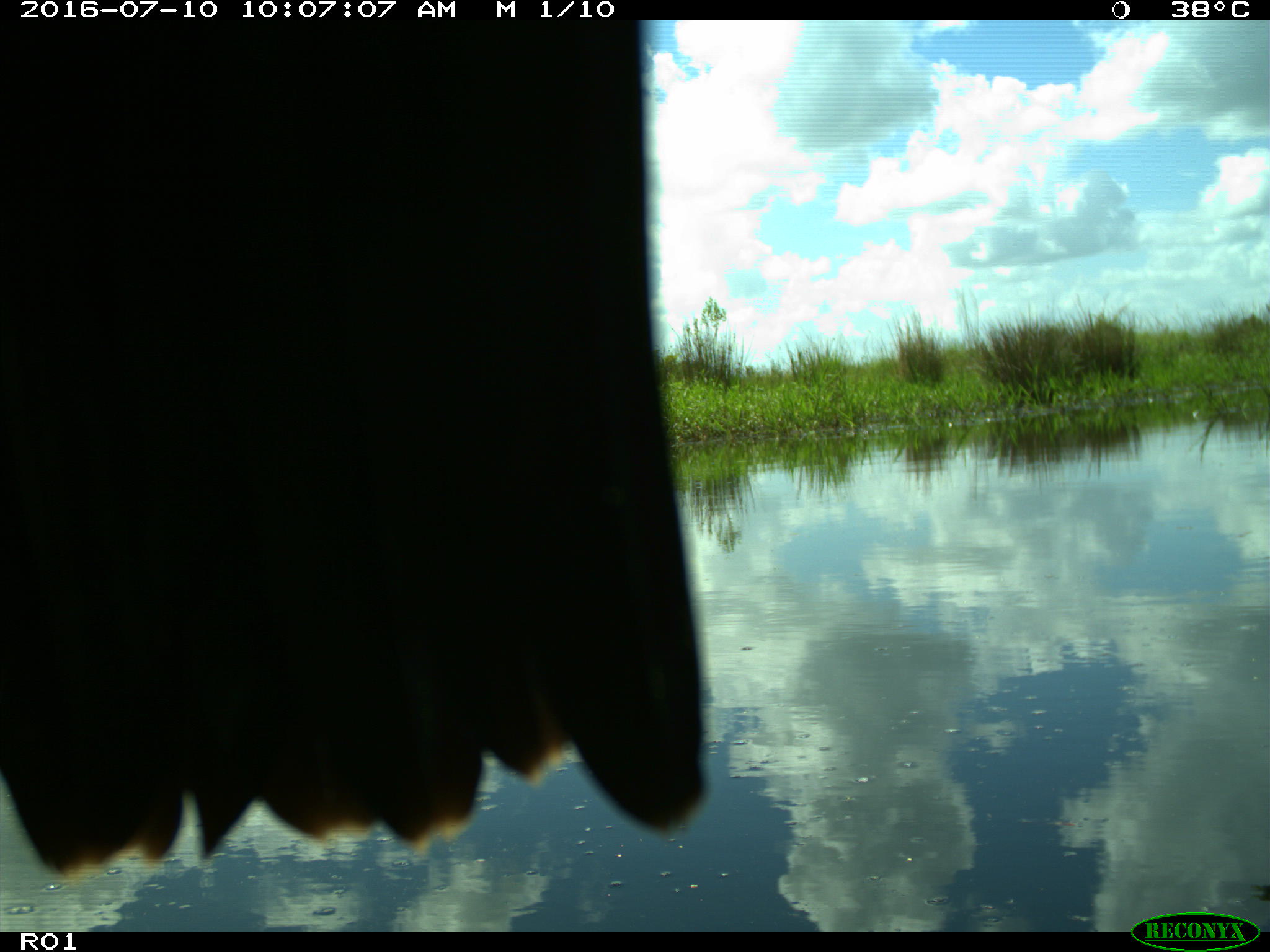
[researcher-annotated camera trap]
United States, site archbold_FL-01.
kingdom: Animalia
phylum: Chordata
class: Aves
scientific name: Aves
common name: birds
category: unidentified bird